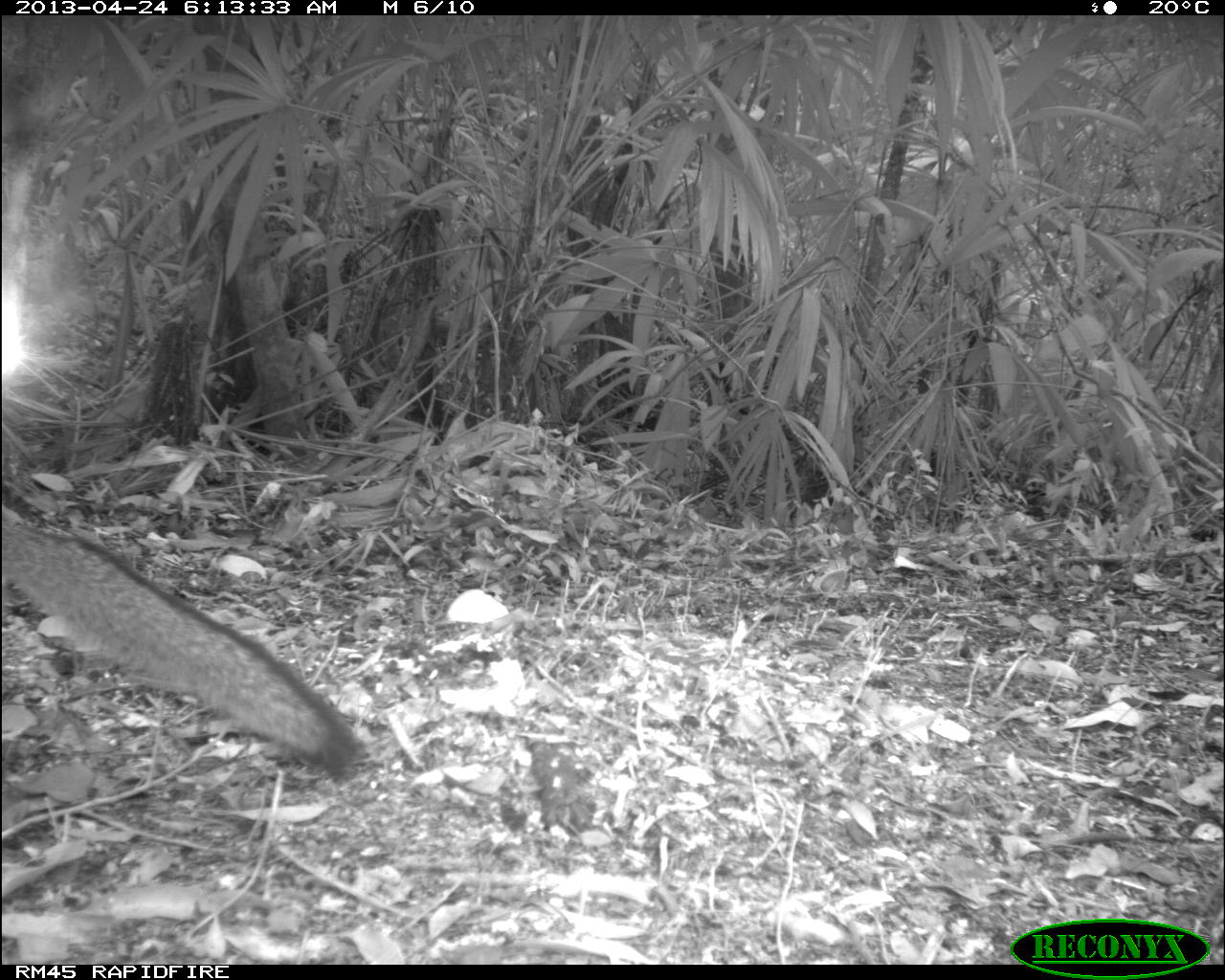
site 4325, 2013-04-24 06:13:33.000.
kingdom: Animalia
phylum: Chordata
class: Mammalia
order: Carnivora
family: Canidae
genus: Urocyon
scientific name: Urocyon cinereoargenteus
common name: gray fox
Urocyon cinereoargenteus (gray fox), count 1.